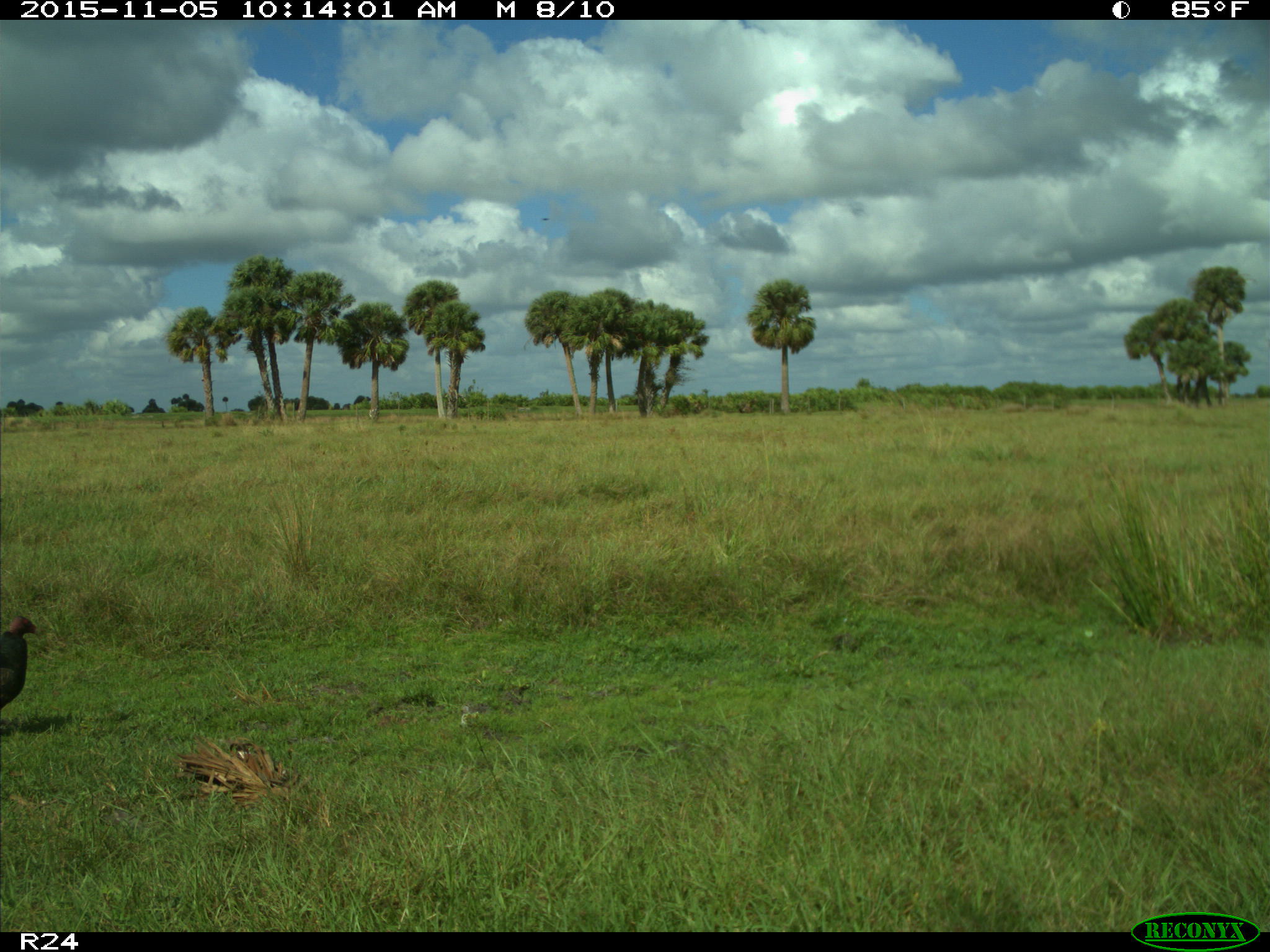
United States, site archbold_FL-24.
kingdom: Animalia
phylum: Chordata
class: Aves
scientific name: Aves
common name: birds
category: unidentified bird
Unidentified bird (birds) (Aves).